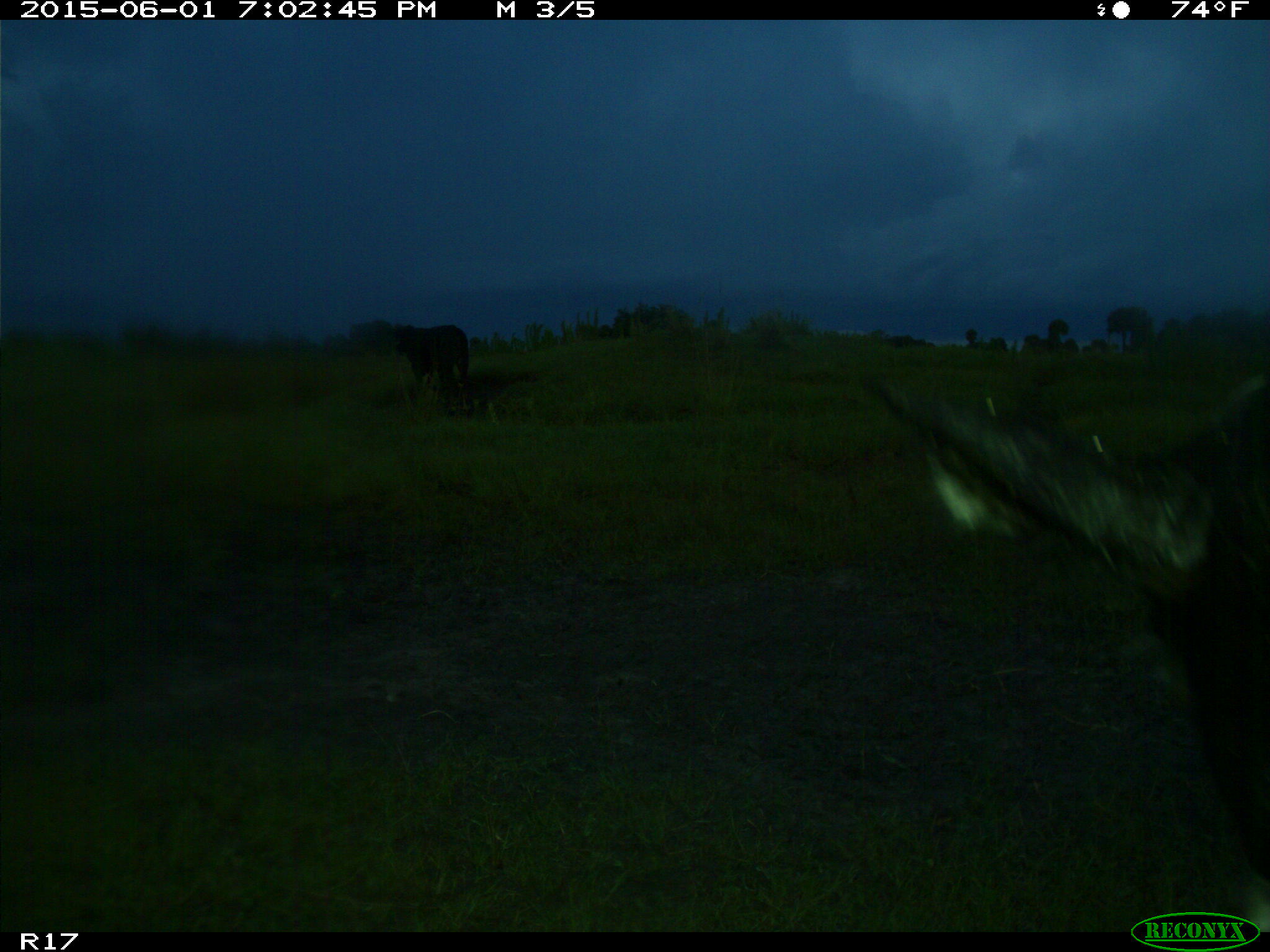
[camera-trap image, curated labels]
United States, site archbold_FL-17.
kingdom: Animalia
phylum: Chordata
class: Mammalia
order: Artiodactyla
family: Bovidae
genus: Bos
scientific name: Bos taurus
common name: domestic cow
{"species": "Bos taurus (domestic cow)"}